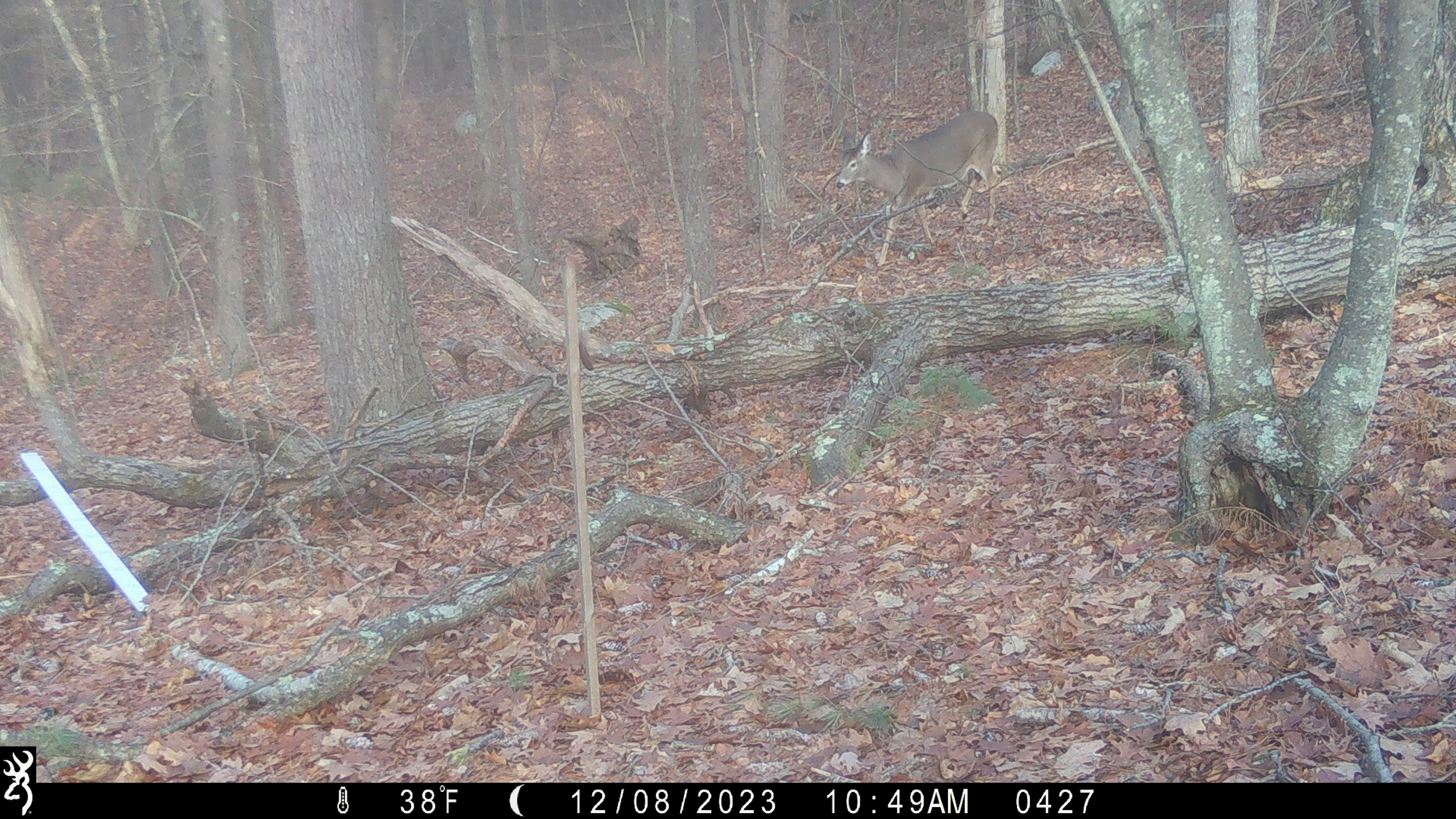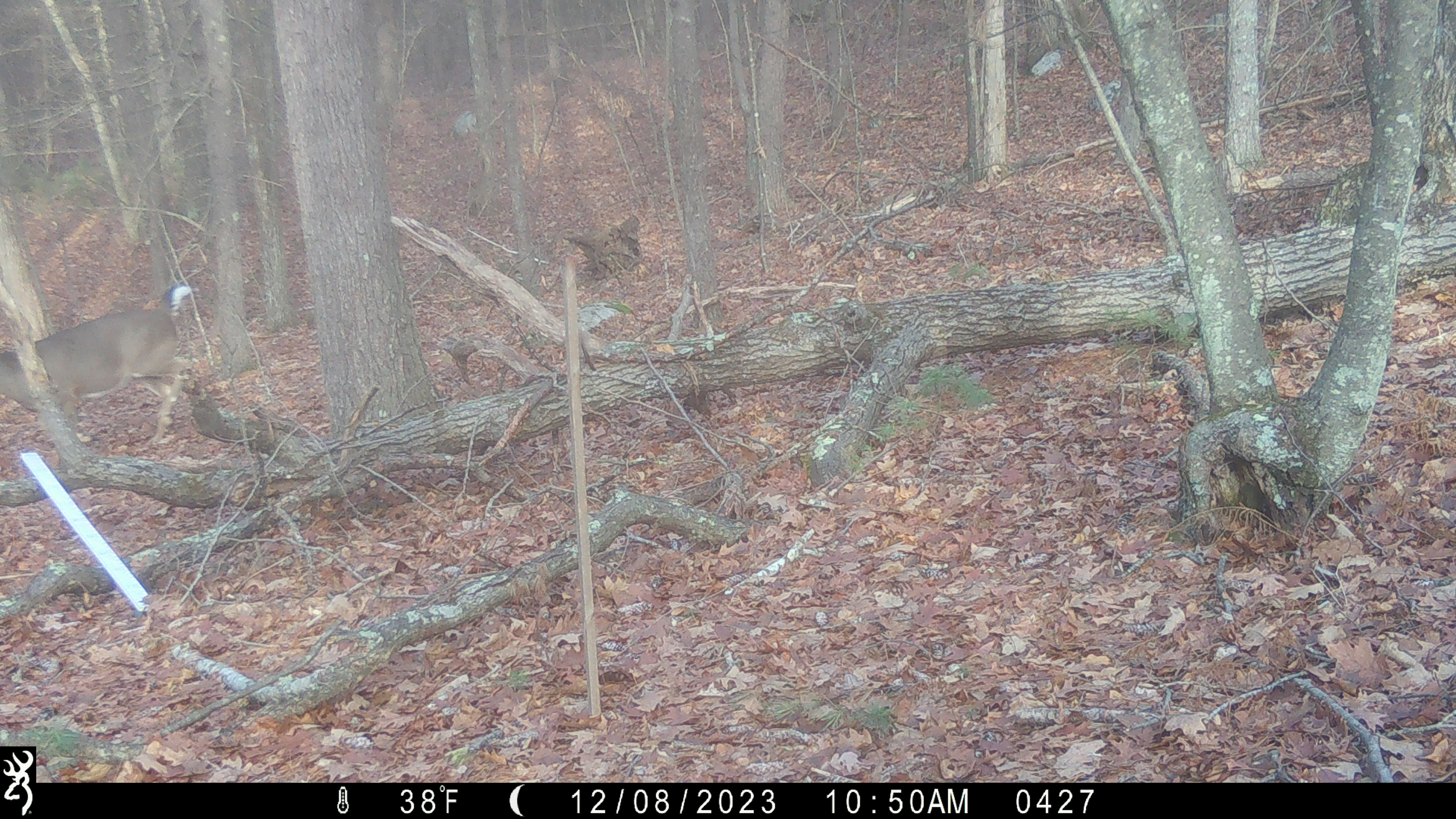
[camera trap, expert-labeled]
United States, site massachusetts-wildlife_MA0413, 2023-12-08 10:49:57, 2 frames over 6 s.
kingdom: Animalia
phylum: Chordata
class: Mammalia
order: Artiodactyla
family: Cervidae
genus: Odocoileus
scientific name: Odocoileus virginianus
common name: white-tailed deer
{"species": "white-tailed deer (Odocoileus virginianus)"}